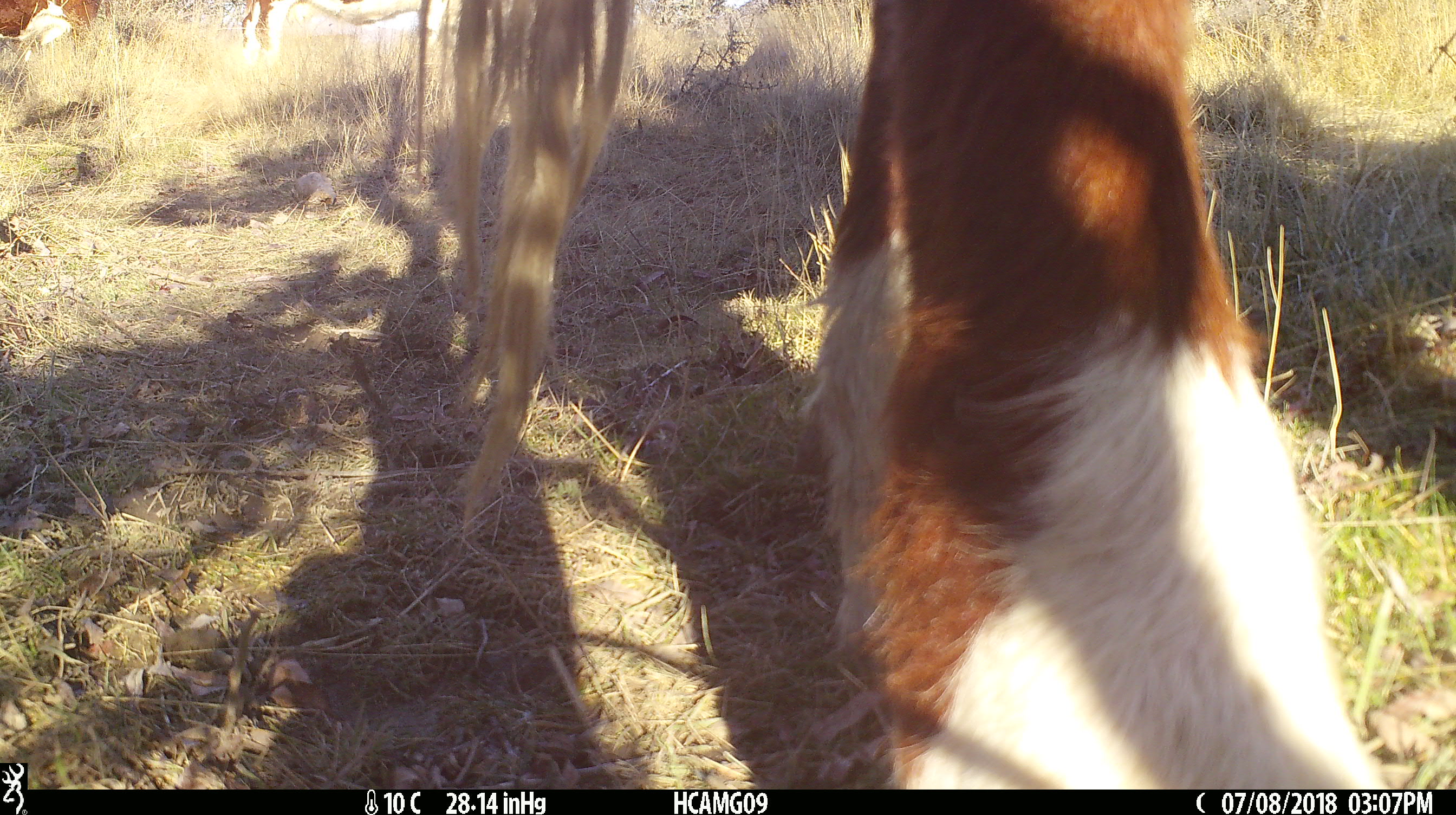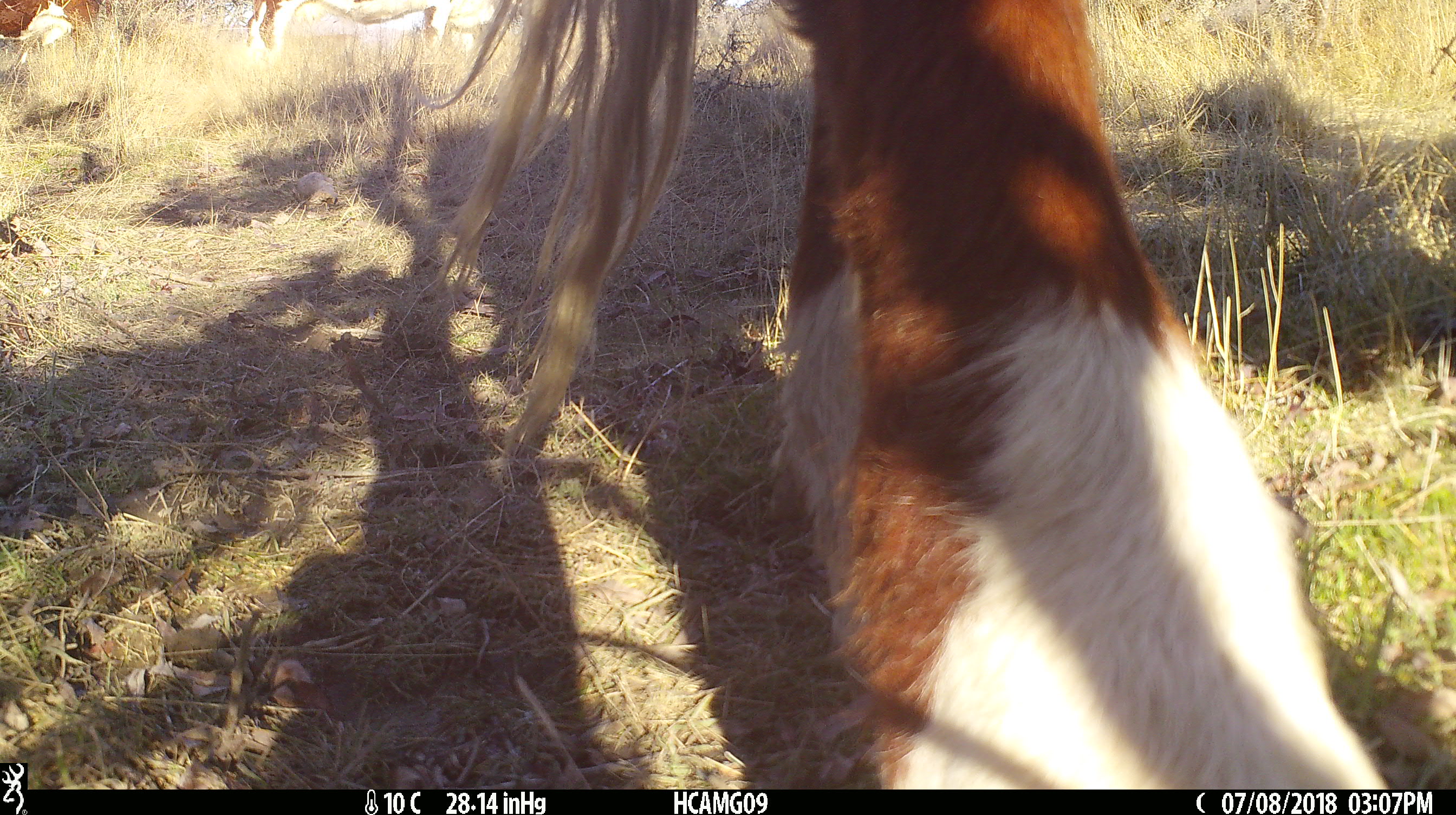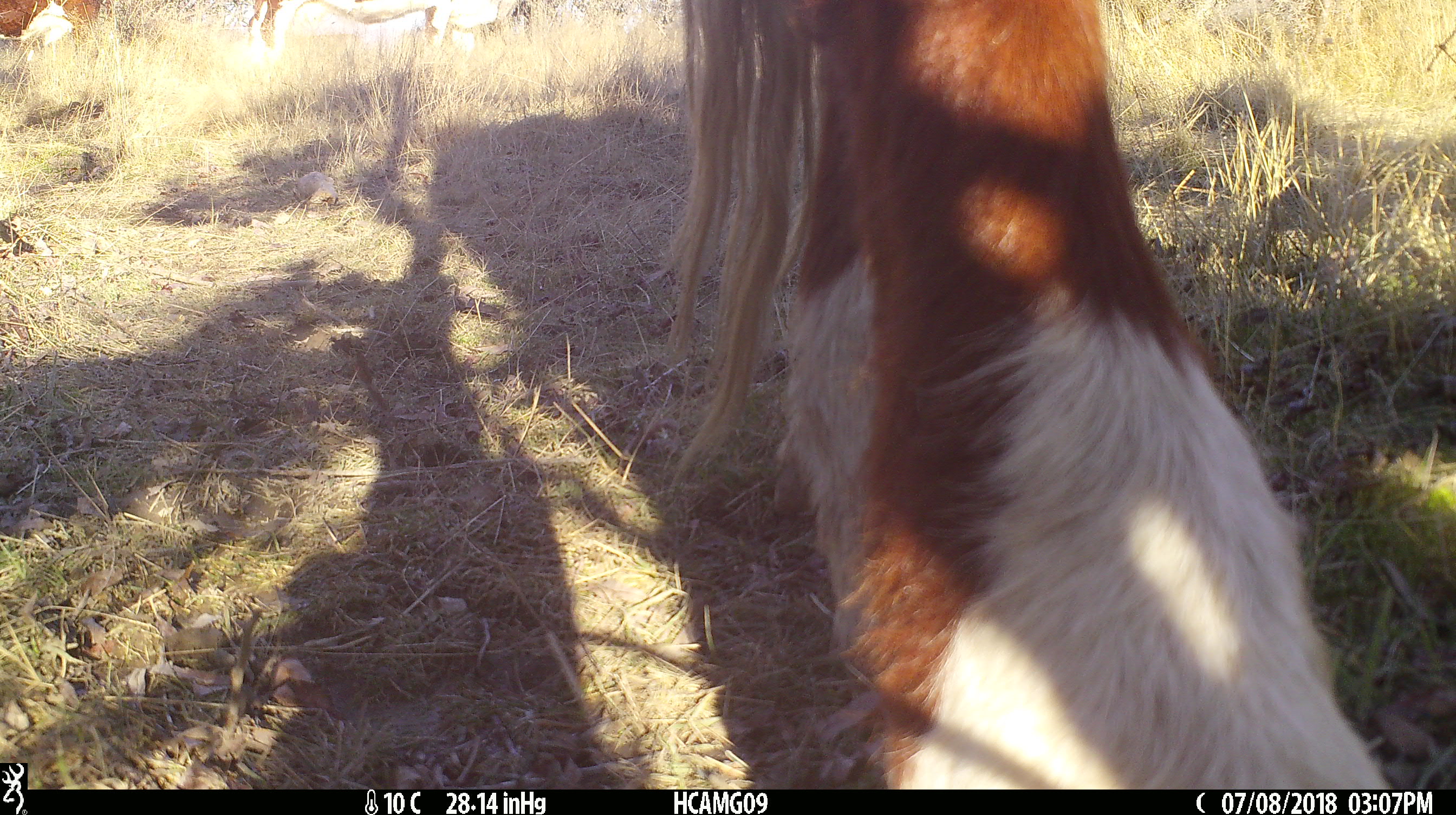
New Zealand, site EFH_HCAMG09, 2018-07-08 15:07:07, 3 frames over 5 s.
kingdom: Animalia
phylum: Chordata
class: Mammalia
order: Artiodactyla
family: Bovidae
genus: Bos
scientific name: Bos taurus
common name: domestic cow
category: cow